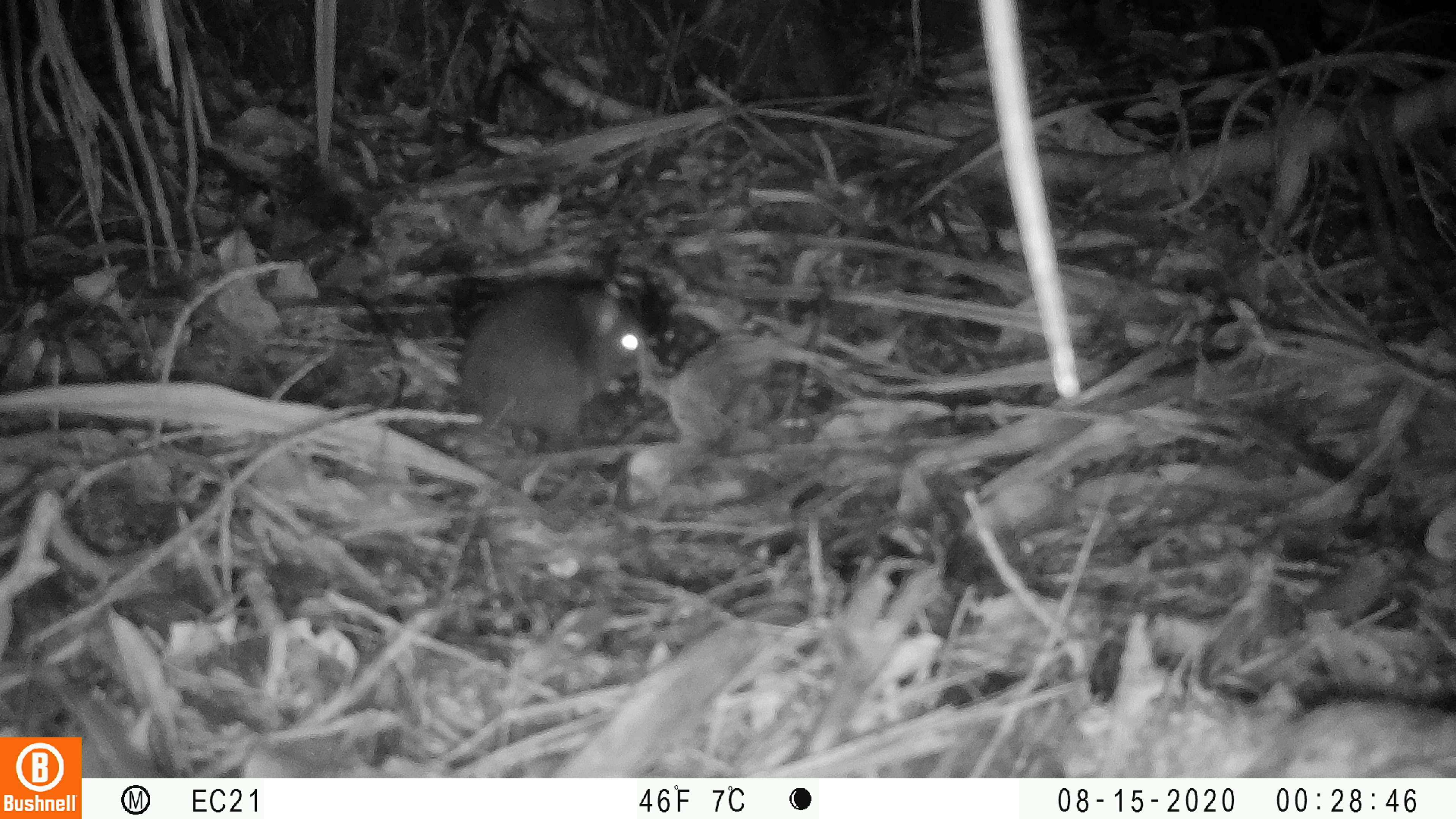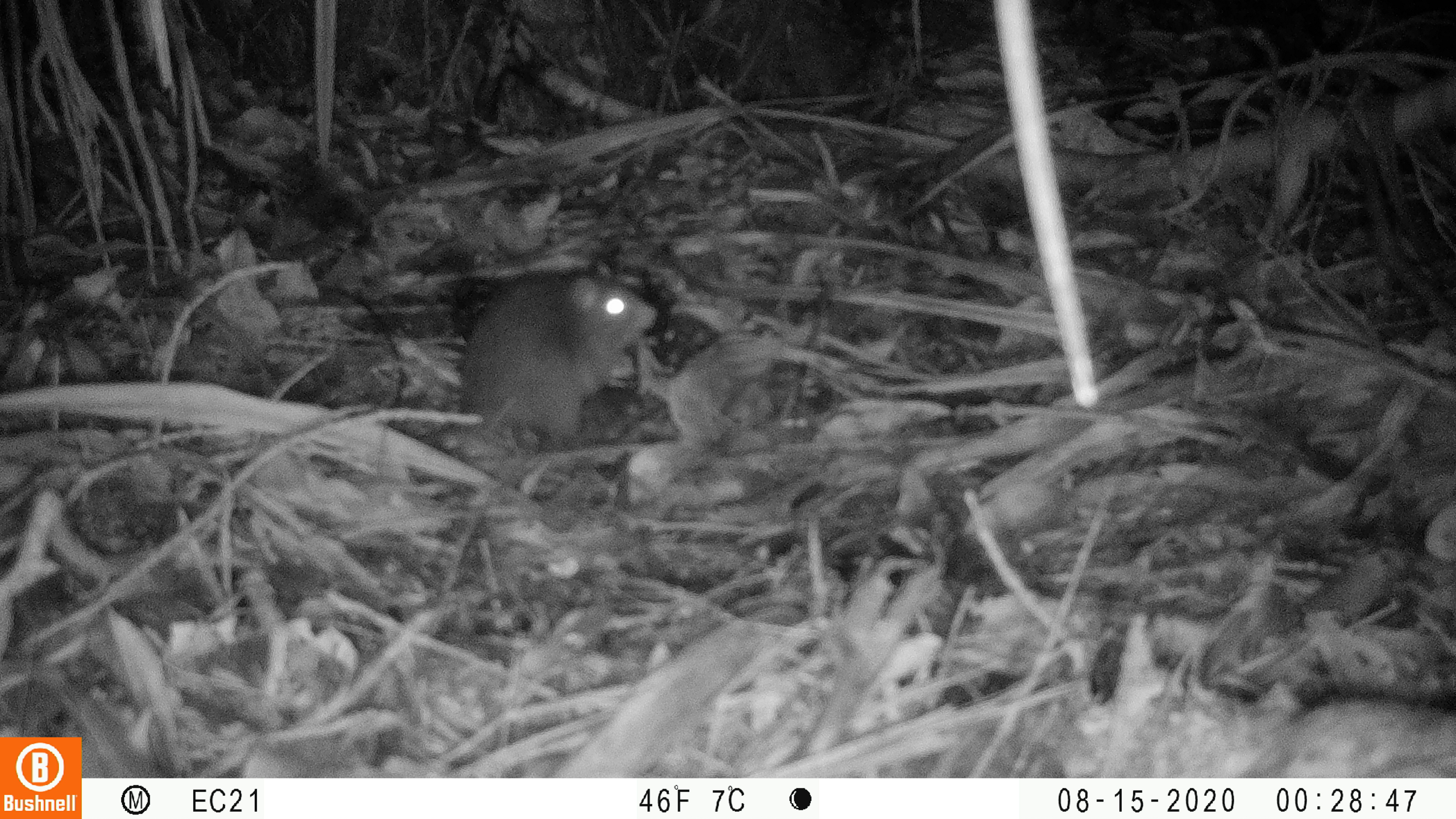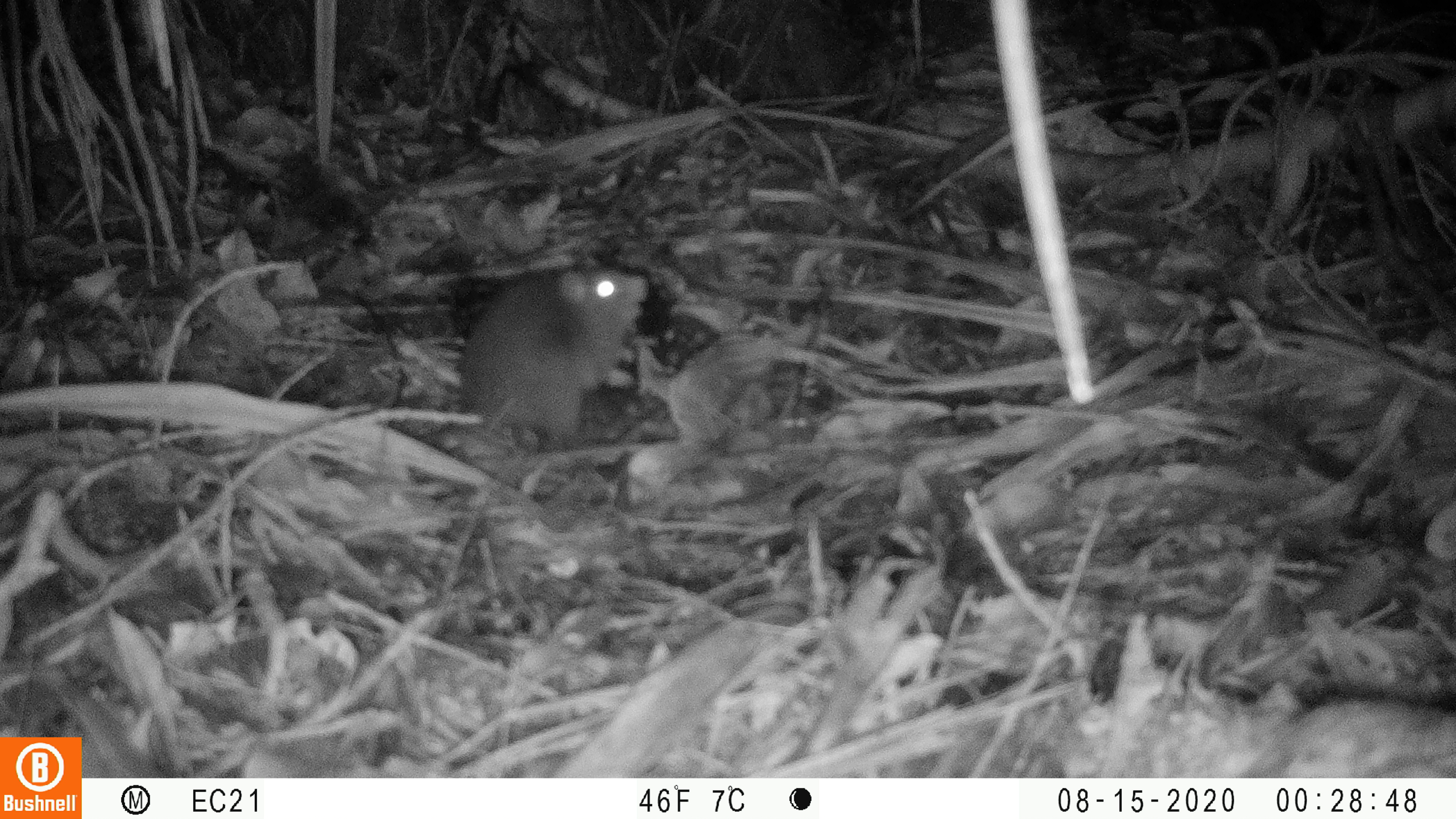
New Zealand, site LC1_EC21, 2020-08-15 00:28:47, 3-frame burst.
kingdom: Animalia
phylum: Chordata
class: Mammalia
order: Rodentia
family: Muridae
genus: Rattus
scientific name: Rattus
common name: rat